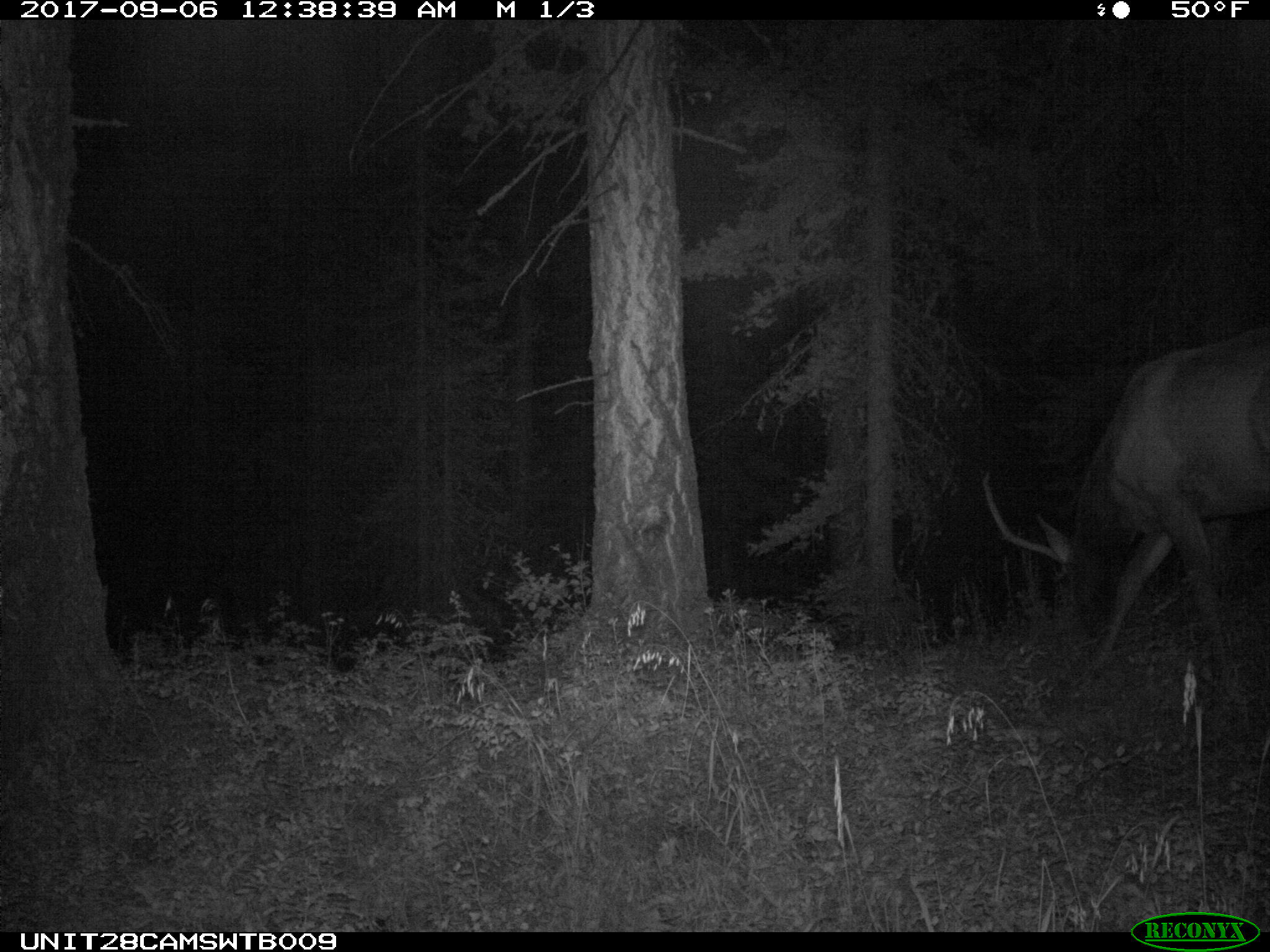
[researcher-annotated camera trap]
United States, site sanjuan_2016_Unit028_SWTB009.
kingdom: Animalia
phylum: Chordata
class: Mammalia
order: Artiodactyla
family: Cervidae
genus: Cervus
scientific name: Cervus elaphus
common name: red deer